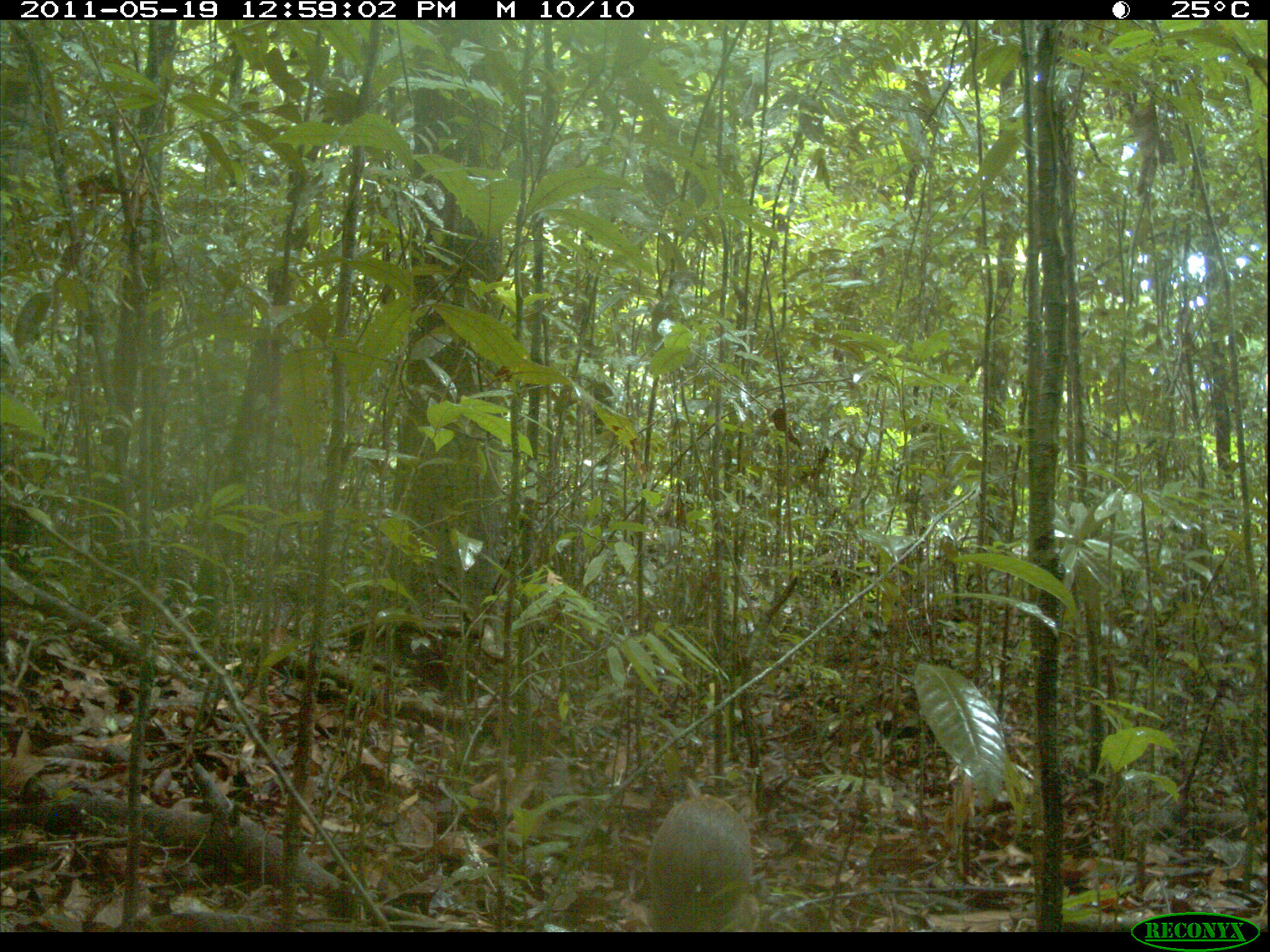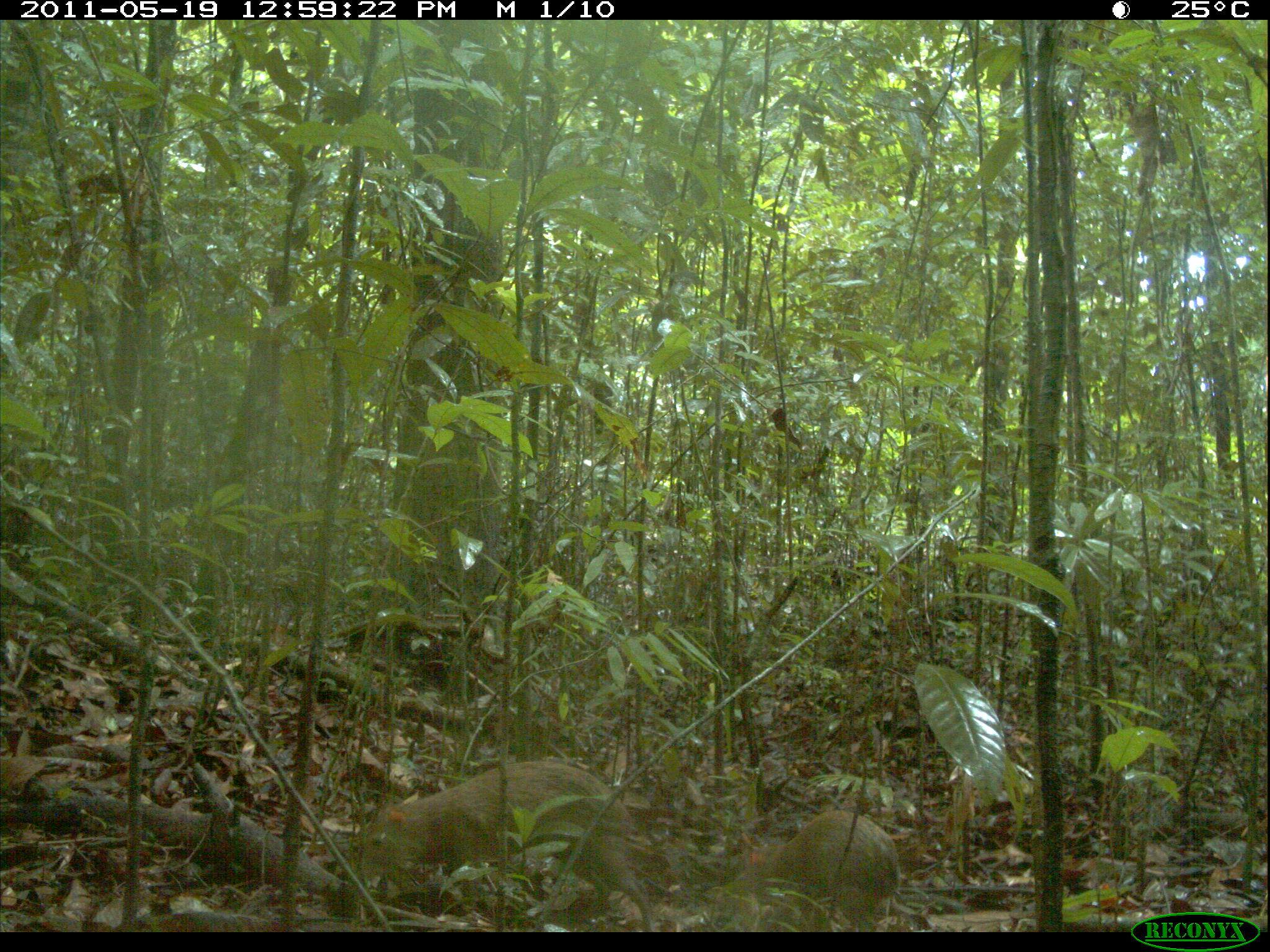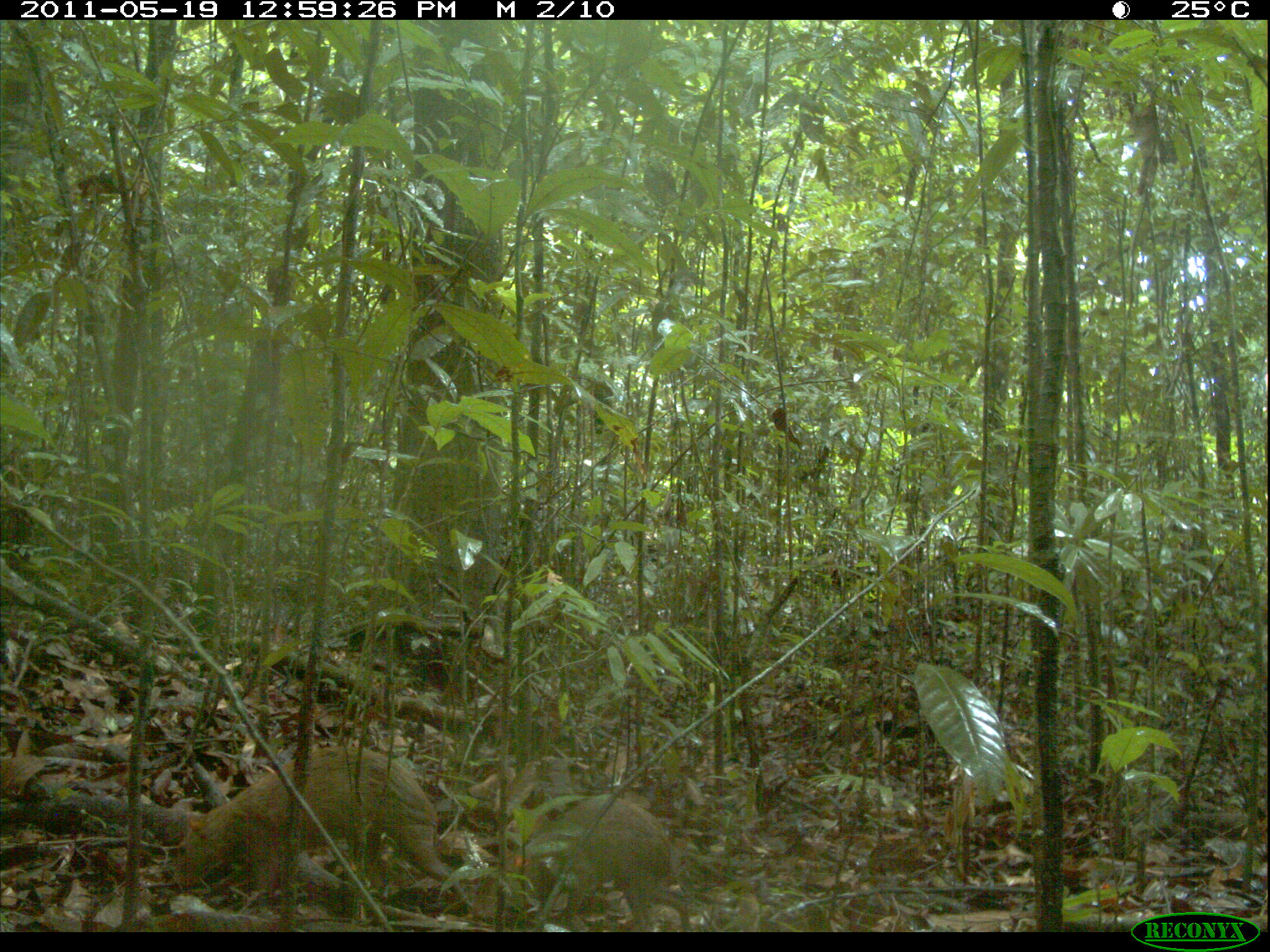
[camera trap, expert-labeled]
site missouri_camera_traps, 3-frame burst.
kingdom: Animalia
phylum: Chordata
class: Mammalia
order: Rodentia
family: Dasyproctidae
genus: Dasyprocta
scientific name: Dasyprocta coibae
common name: coiban agouti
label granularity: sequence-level